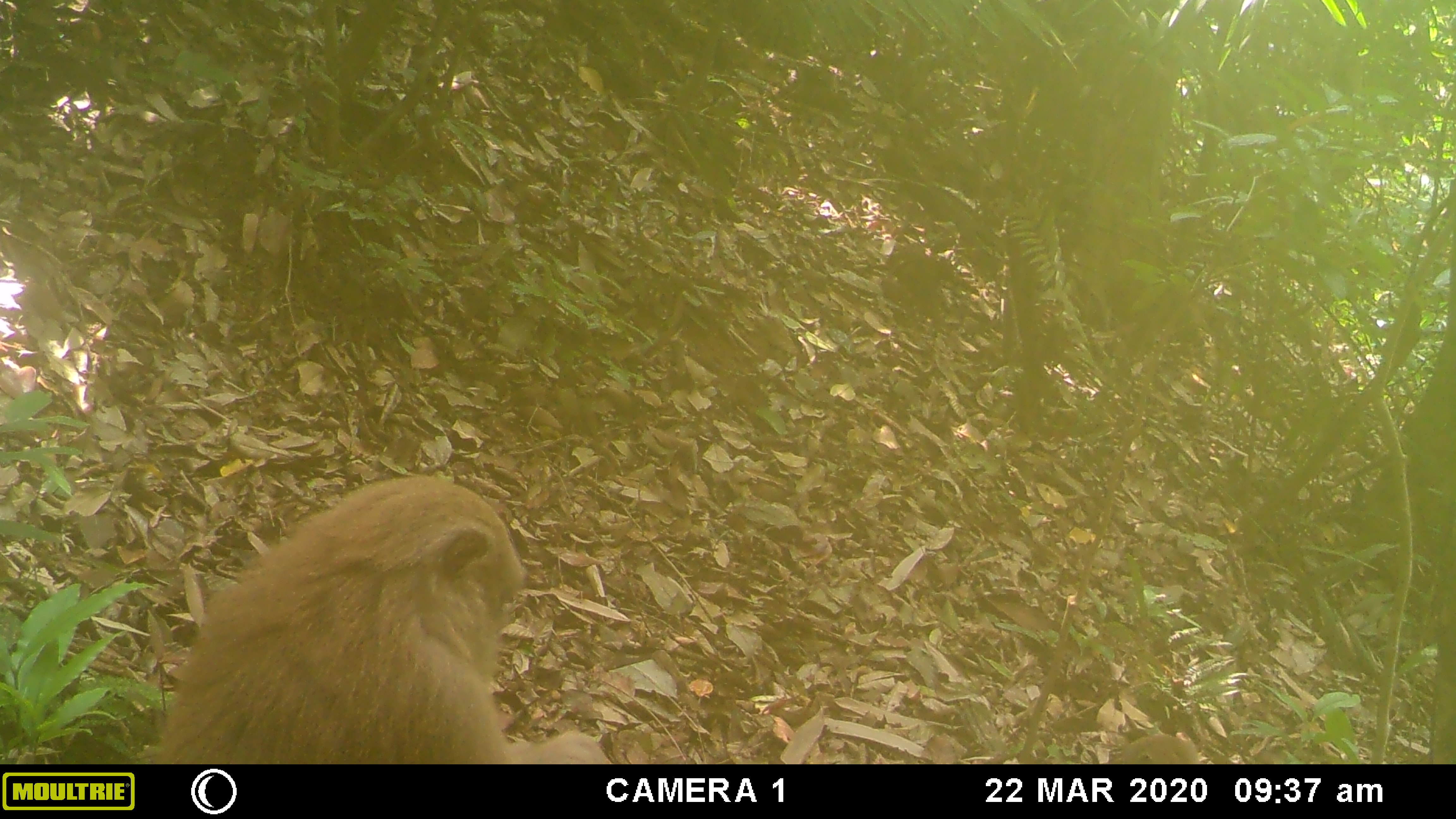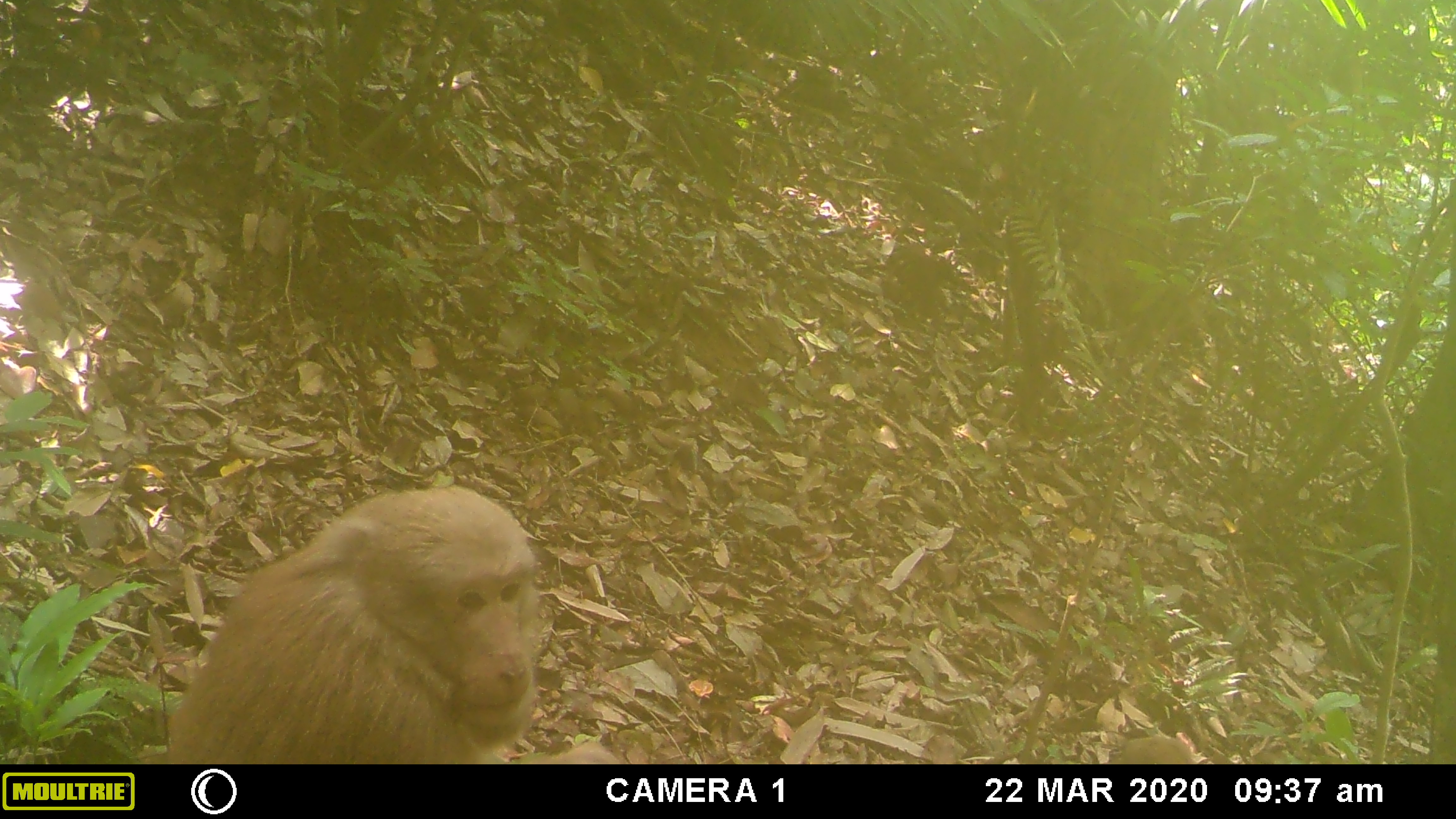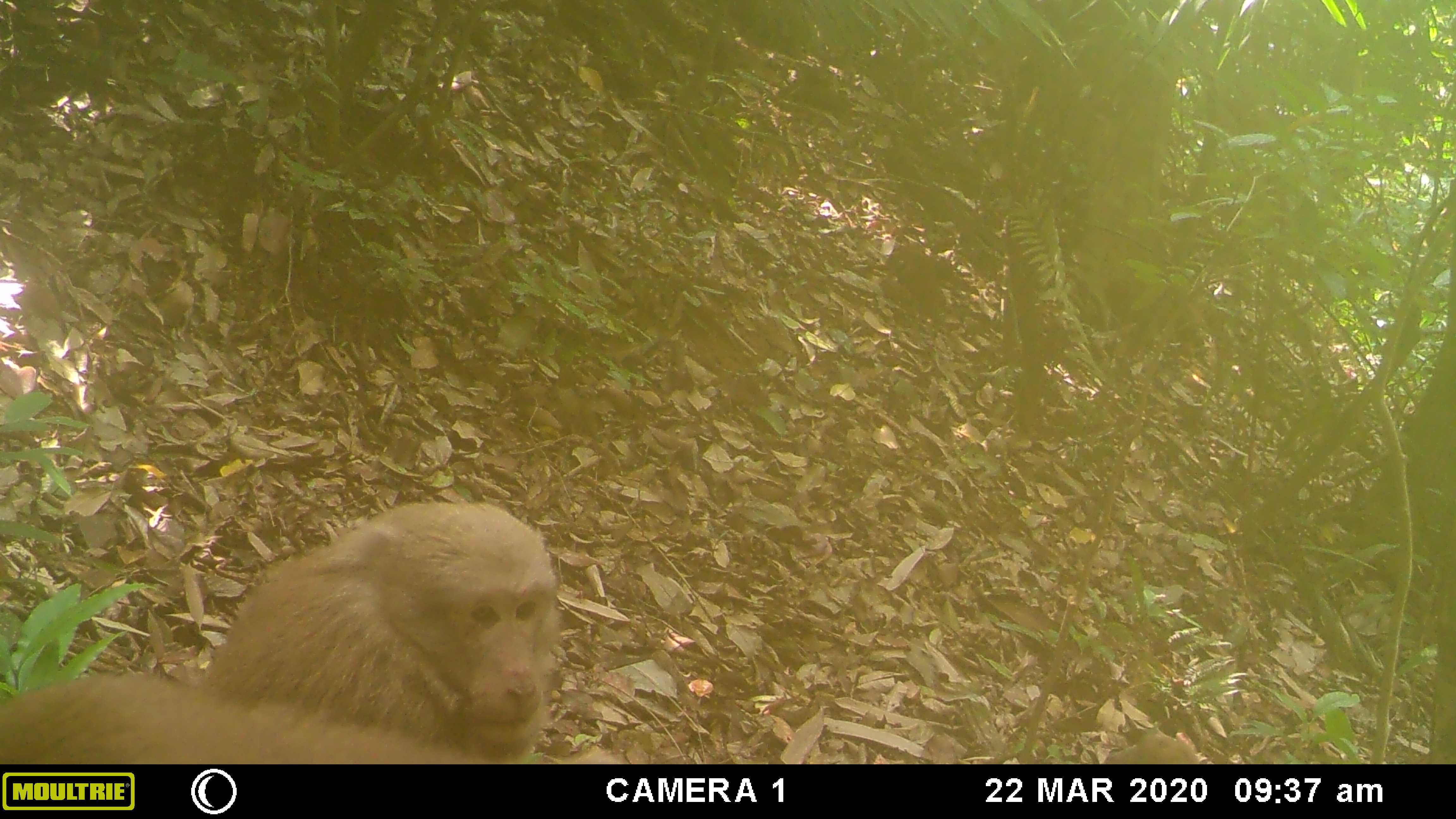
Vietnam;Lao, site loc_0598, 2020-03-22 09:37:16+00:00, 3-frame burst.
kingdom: Animalia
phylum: Chordata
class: Mammalia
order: Primates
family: Cercopithecidae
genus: Macaca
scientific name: Macaca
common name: macaques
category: assam or rhesus macaque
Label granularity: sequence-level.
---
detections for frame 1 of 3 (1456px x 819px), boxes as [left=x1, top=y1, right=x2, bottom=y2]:
assam or rhesus macaque: [left=164, top=474, right=611, bottom=764]; [left=1125, top=733, right=1199, bottom=764]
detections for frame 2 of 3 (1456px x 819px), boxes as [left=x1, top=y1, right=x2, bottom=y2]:
assam or rhesus macaque: [left=164, top=485, right=611, bottom=764]; [left=1118, top=734, right=1193, bottom=764]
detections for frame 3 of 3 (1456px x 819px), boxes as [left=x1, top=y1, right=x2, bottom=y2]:
assam or rhesus macaque: [left=164, top=499, right=562, bottom=764]; [left=0, top=674, right=526, bottom=764]; [left=1118, top=734, right=1193, bottom=764]